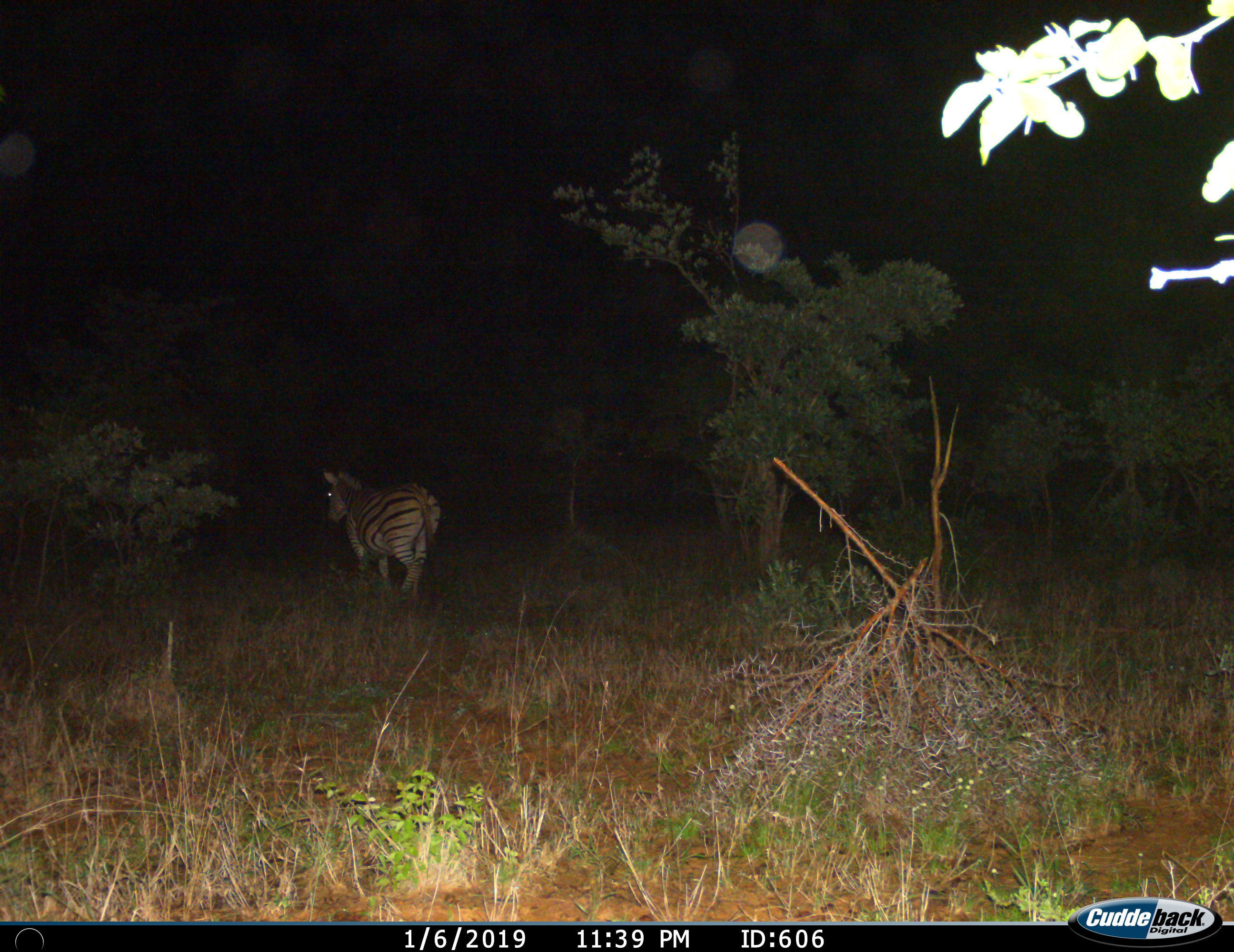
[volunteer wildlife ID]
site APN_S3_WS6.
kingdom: Animalia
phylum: Chordata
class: Mammalia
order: Perissodactyla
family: Equidae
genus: Equus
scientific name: Equus quagga burchellii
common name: burchell's zebra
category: zebraburchells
Zebraburchells (burchell's zebra) (Equus quagga burchellii), count 1. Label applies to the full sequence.